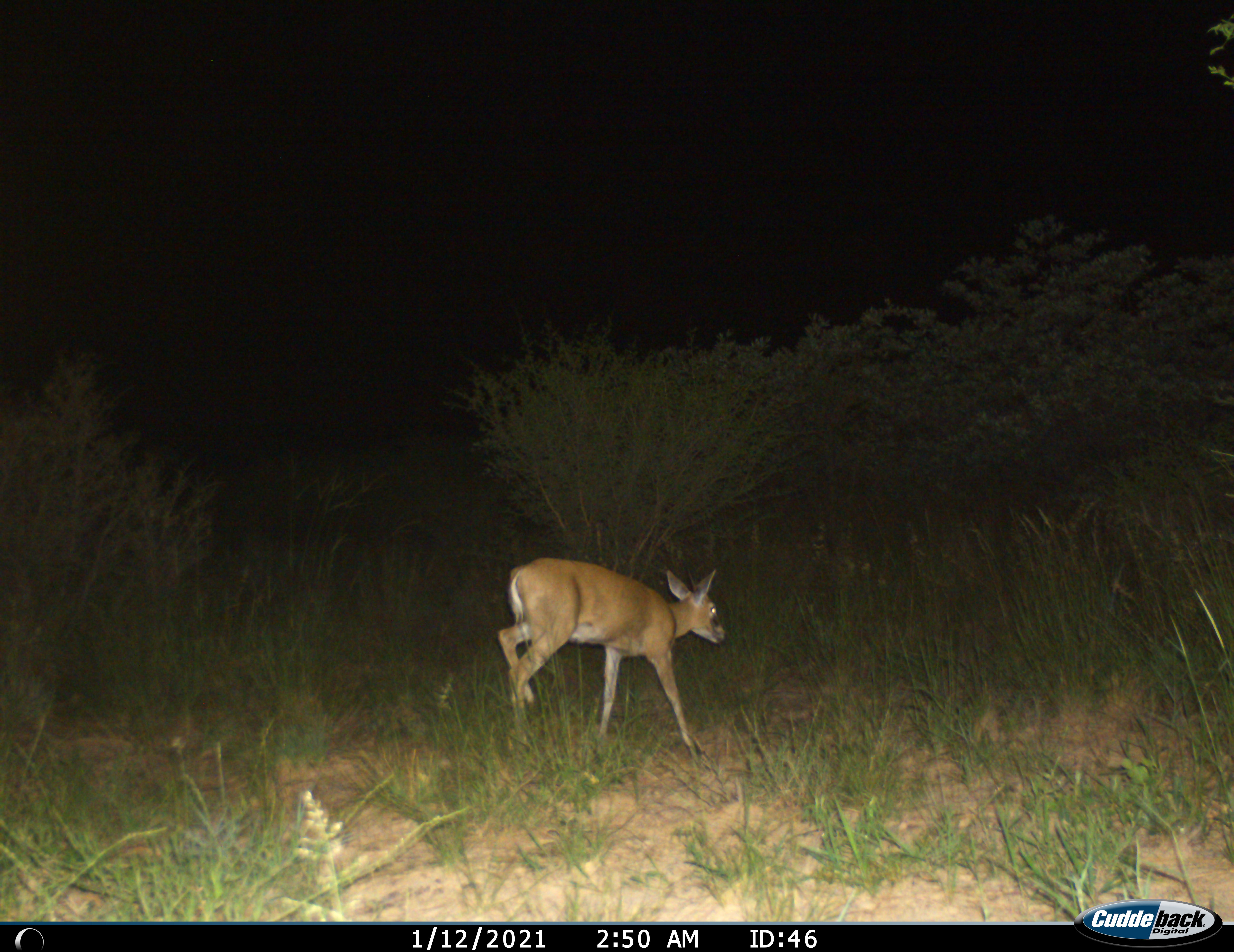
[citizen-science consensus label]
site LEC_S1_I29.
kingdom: Animalia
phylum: Chordata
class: Mammalia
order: Artiodactyla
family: Bovidae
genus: Sylvicapra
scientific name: Sylvicapra grimmia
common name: common duiker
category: duikercommongrey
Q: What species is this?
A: Duikercommongrey (common duiker) (Sylvicapra grimmia).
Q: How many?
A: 1.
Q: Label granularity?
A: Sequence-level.